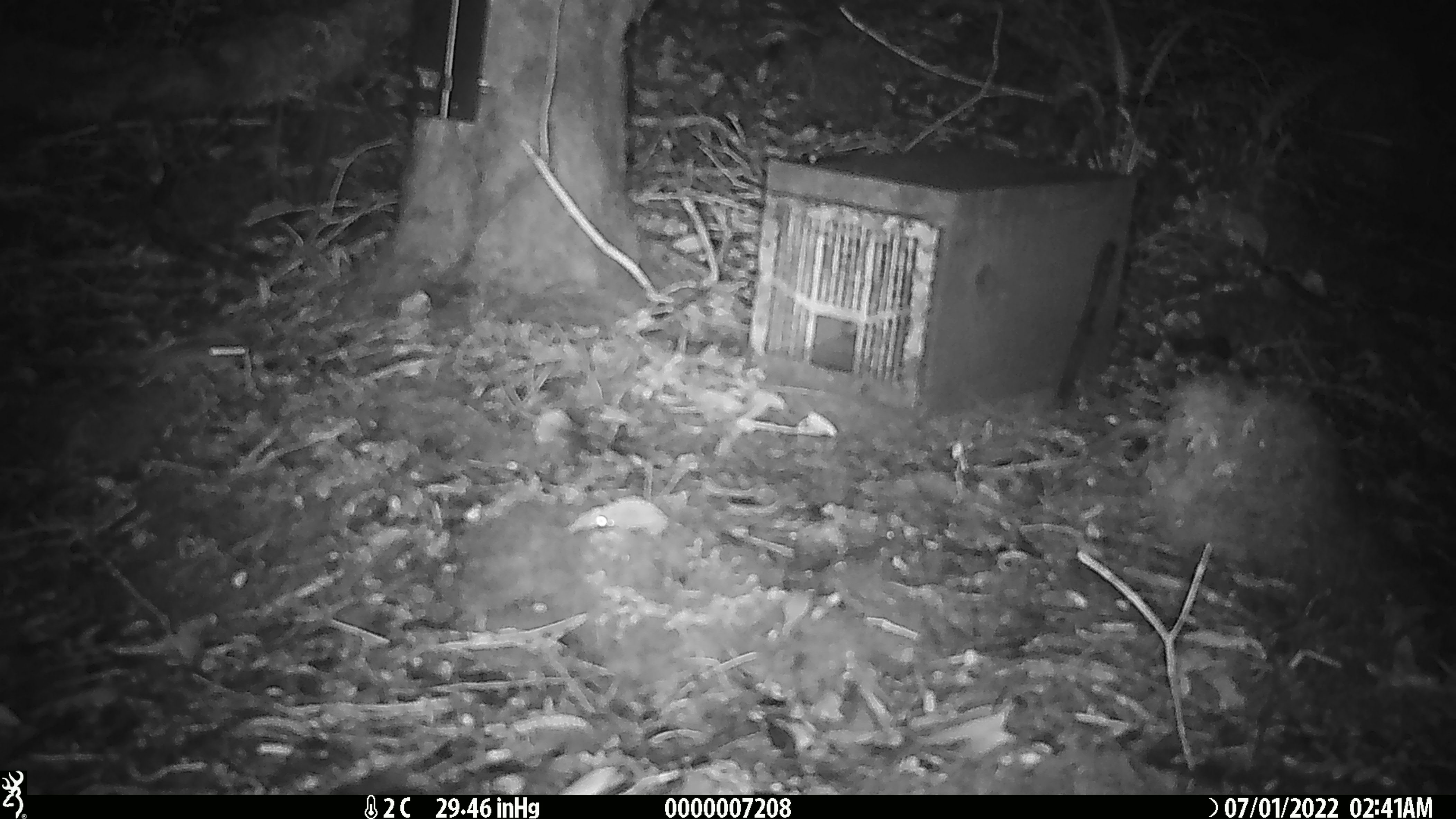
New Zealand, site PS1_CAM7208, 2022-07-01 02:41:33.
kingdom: Animalia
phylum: Chordata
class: Mammalia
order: Rodentia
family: Muridae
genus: Mus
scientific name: Mus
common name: mouse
Mouse (Mus).